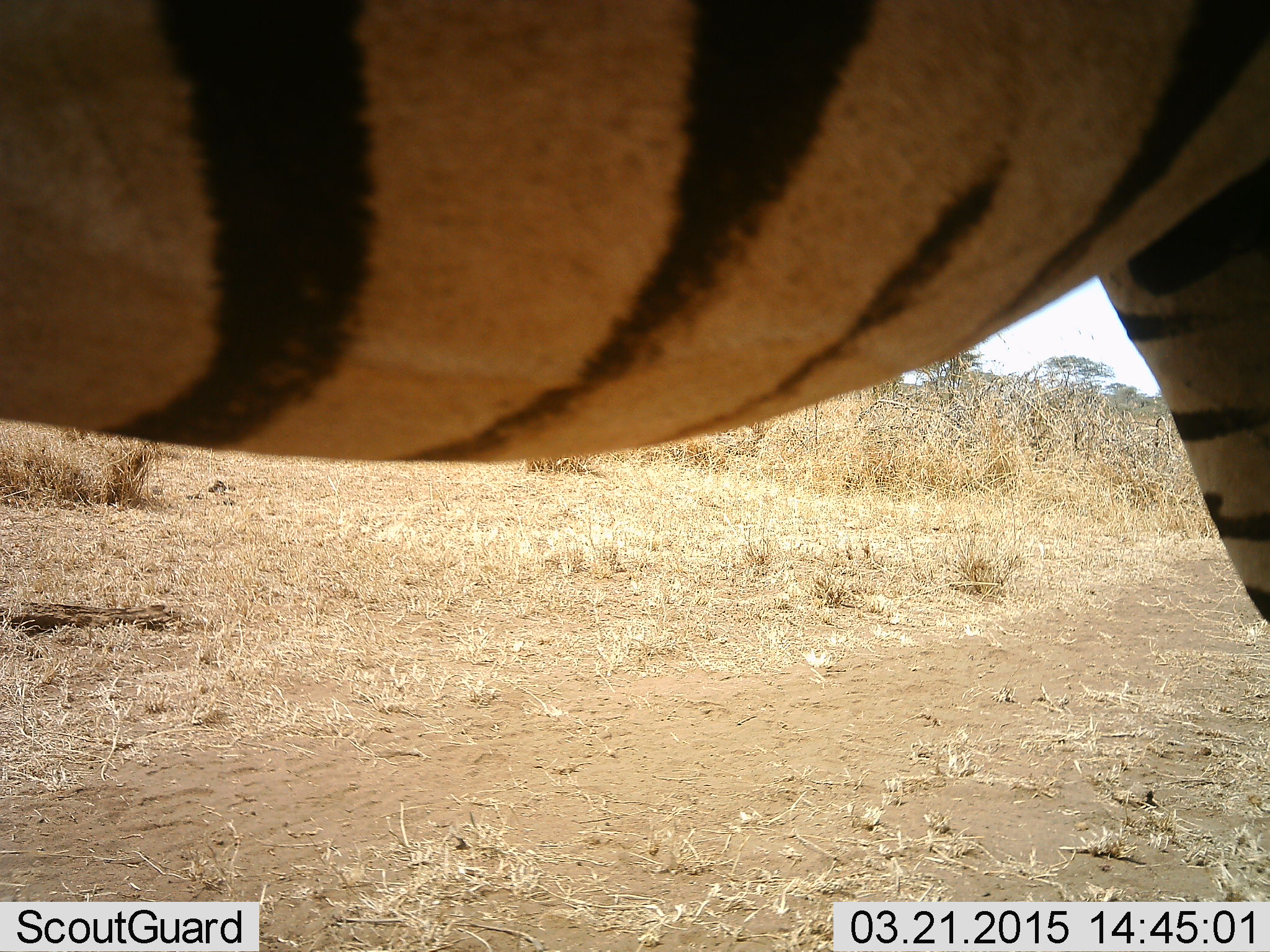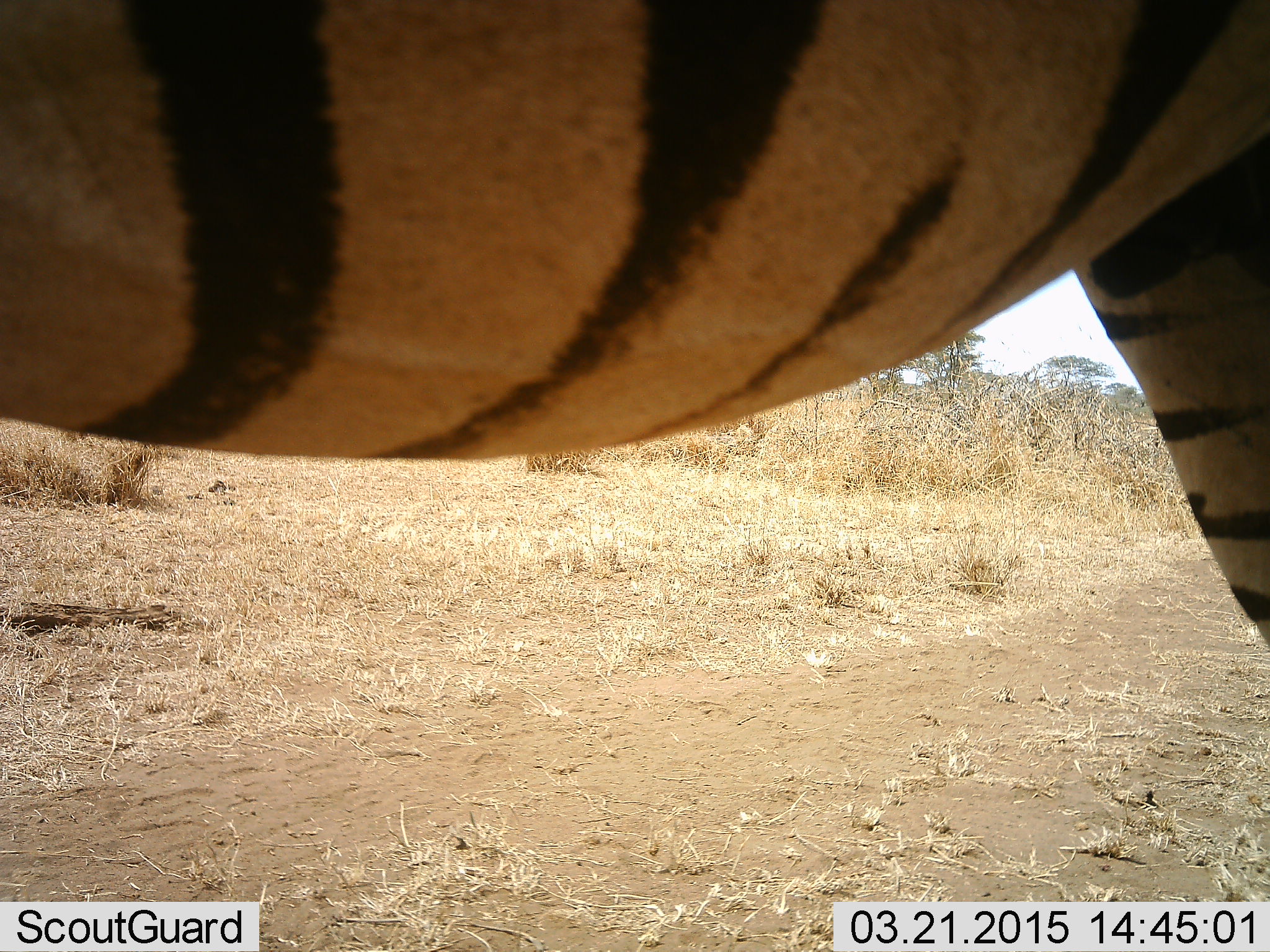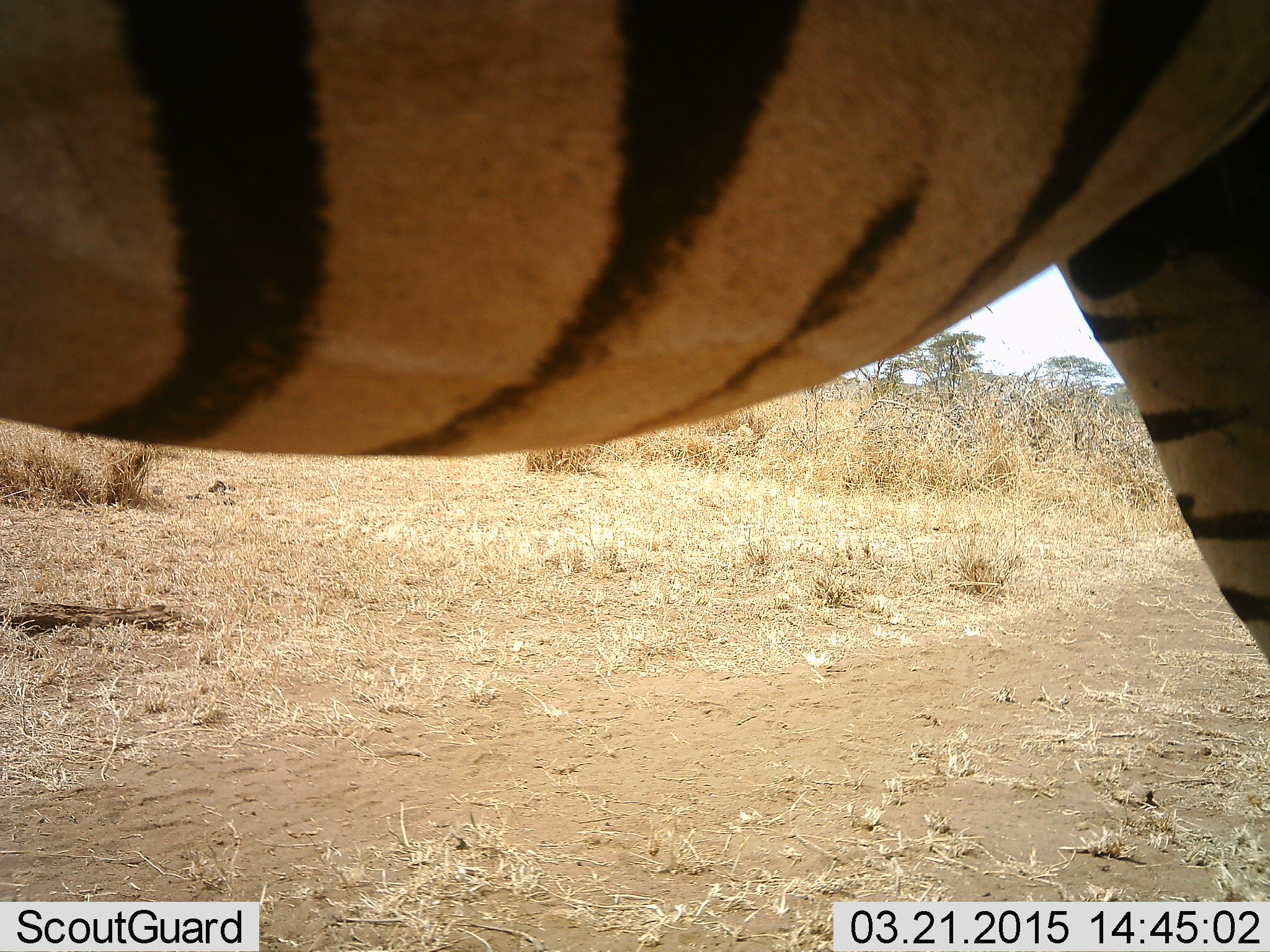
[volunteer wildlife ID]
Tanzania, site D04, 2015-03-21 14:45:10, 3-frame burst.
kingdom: Animalia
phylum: Chordata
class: Mammalia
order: Perissodactyla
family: Equidae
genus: Equus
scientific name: Equus quagga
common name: plains zebra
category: zebra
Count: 1.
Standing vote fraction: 100%.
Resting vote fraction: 0%.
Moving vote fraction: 0%.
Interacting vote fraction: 0%.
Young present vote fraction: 0%.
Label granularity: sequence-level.